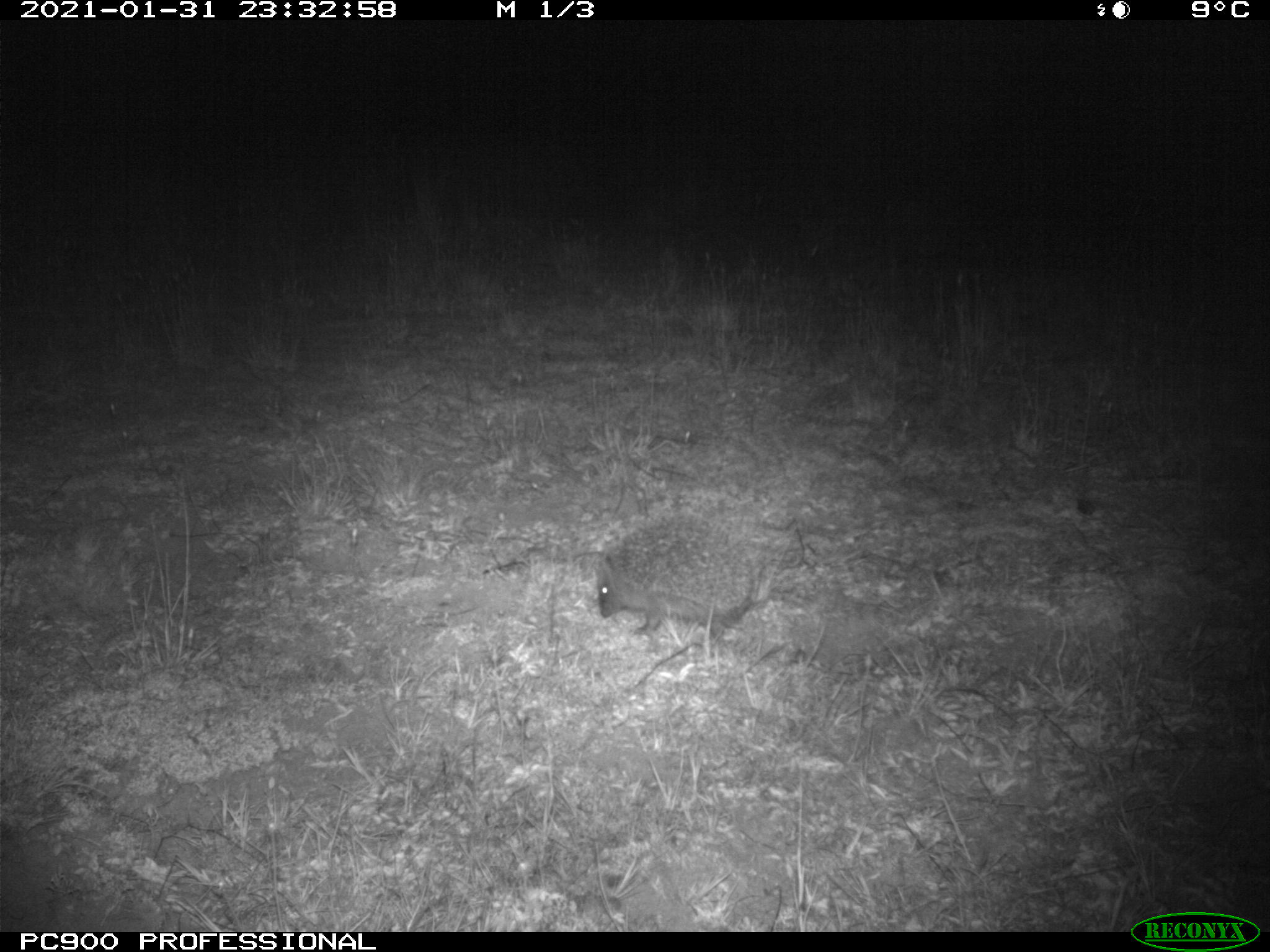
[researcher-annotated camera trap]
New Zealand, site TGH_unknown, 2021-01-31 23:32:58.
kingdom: Animalia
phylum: Chordata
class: Mammalia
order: Eulipotyphla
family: Erinaceidae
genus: Erinaceus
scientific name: Erinaceus europaeus europaeus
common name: european hedgehog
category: hedgehog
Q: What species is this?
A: Hedgehog (european hedgehog) (Erinaceus europaeus europaeus).